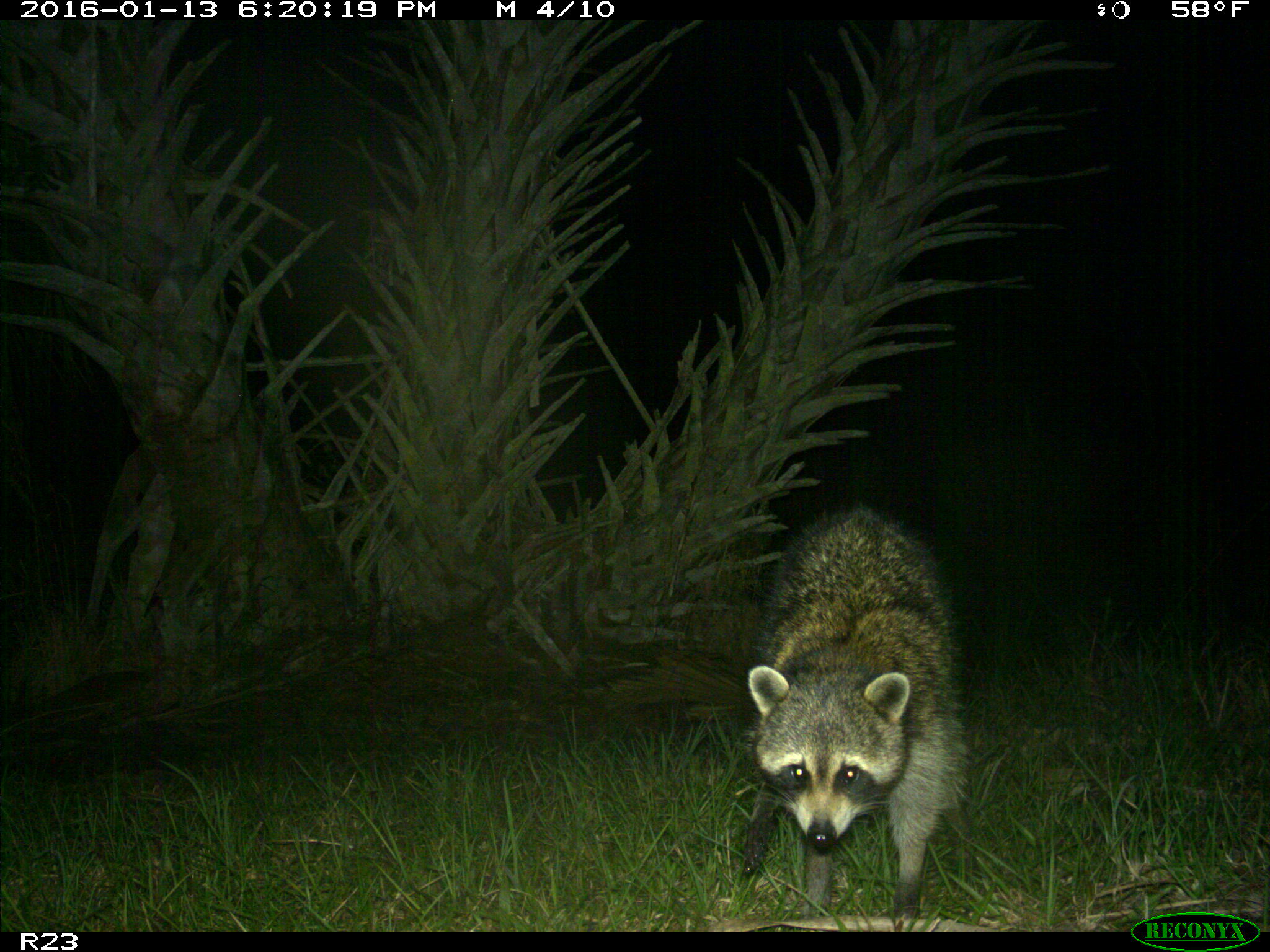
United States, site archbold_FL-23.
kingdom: Animalia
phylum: Chordata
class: Mammalia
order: Carnivora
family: Procyonidae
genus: Procyon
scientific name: Procyon lotor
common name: common raccoon